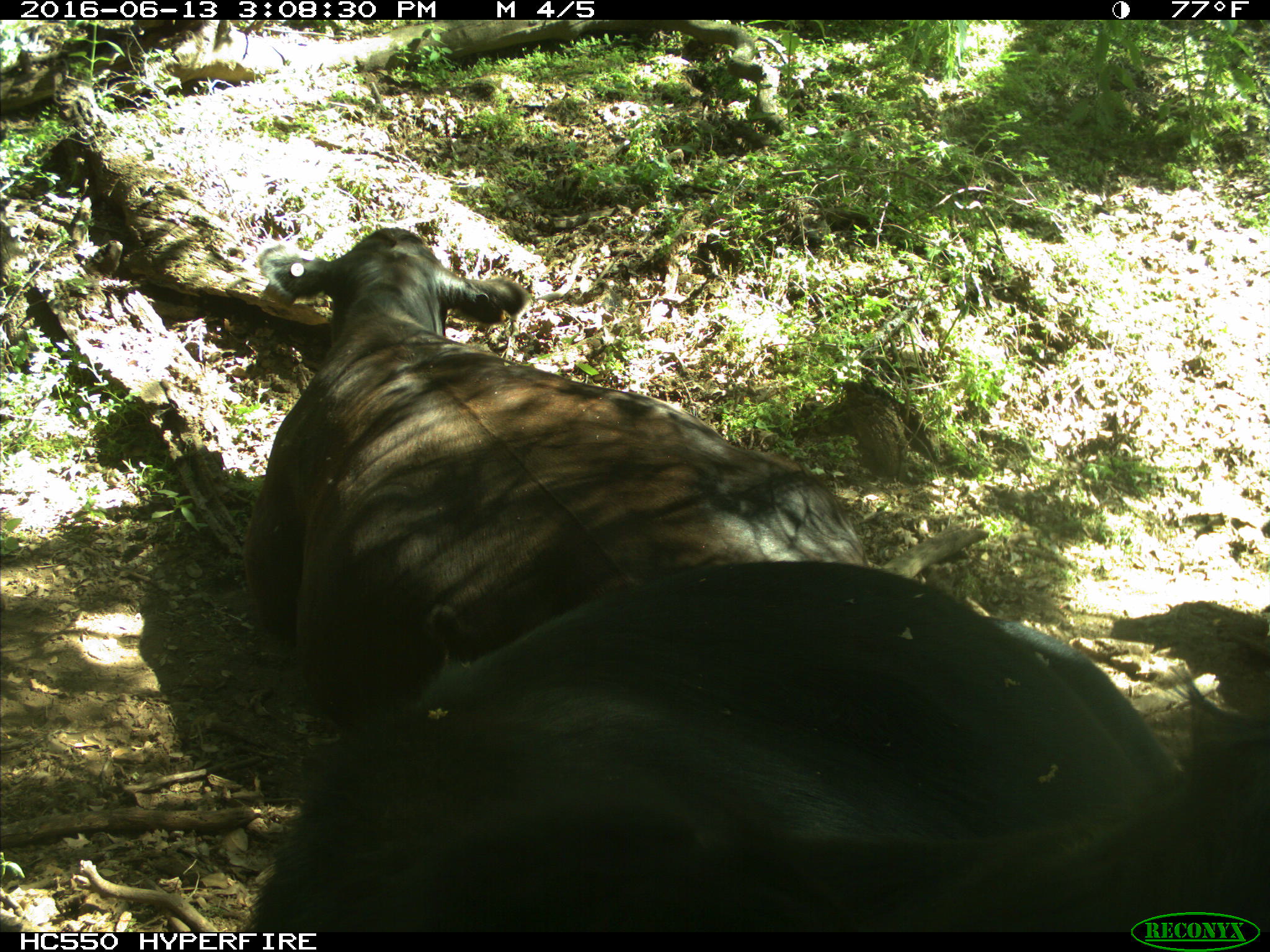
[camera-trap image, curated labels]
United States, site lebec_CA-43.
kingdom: Animalia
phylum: Chordata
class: Mammalia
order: Artiodactyla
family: Bovidae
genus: Bos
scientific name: Bos taurus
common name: domestic cow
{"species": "Bos taurus (domestic cow)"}